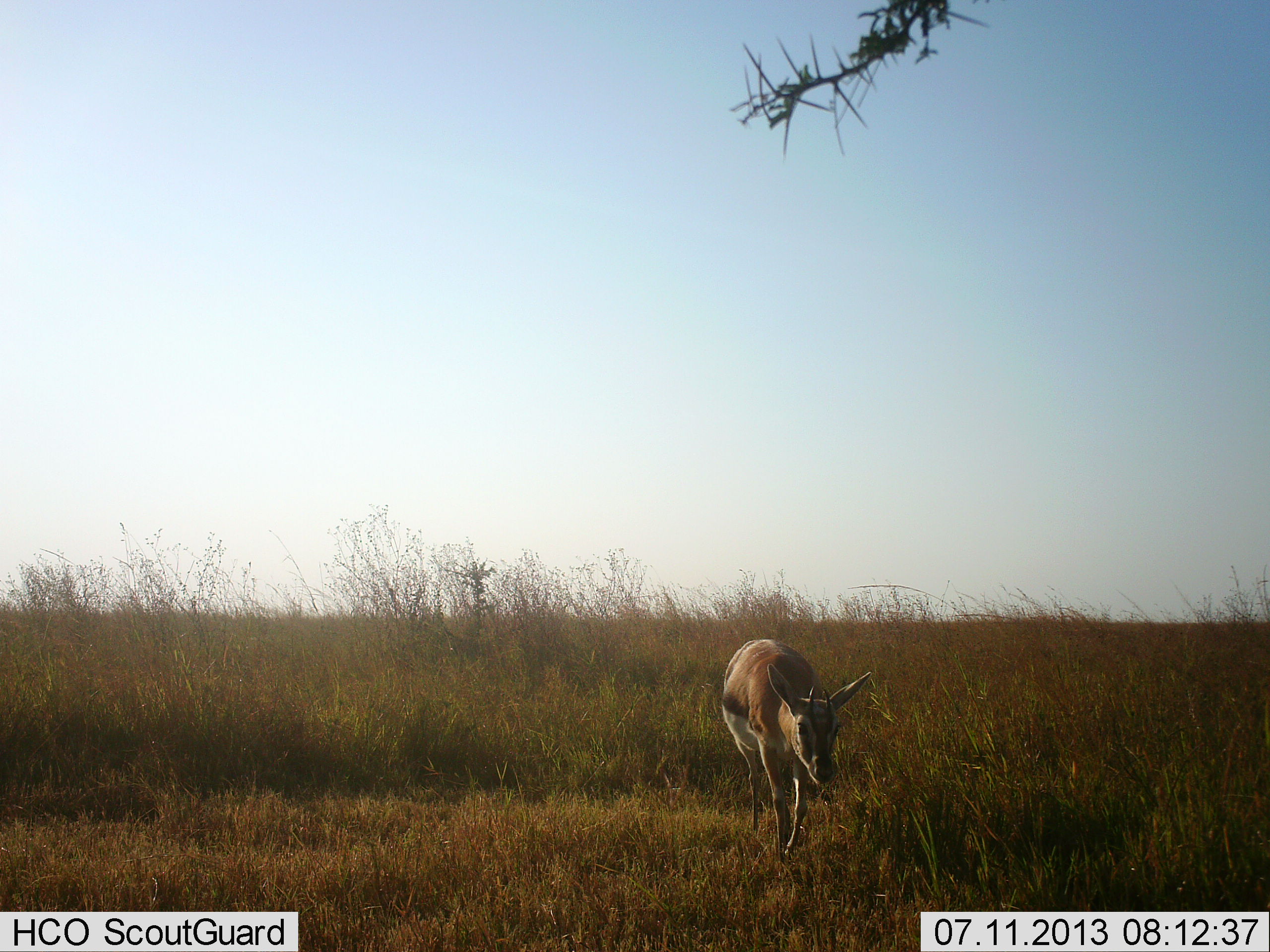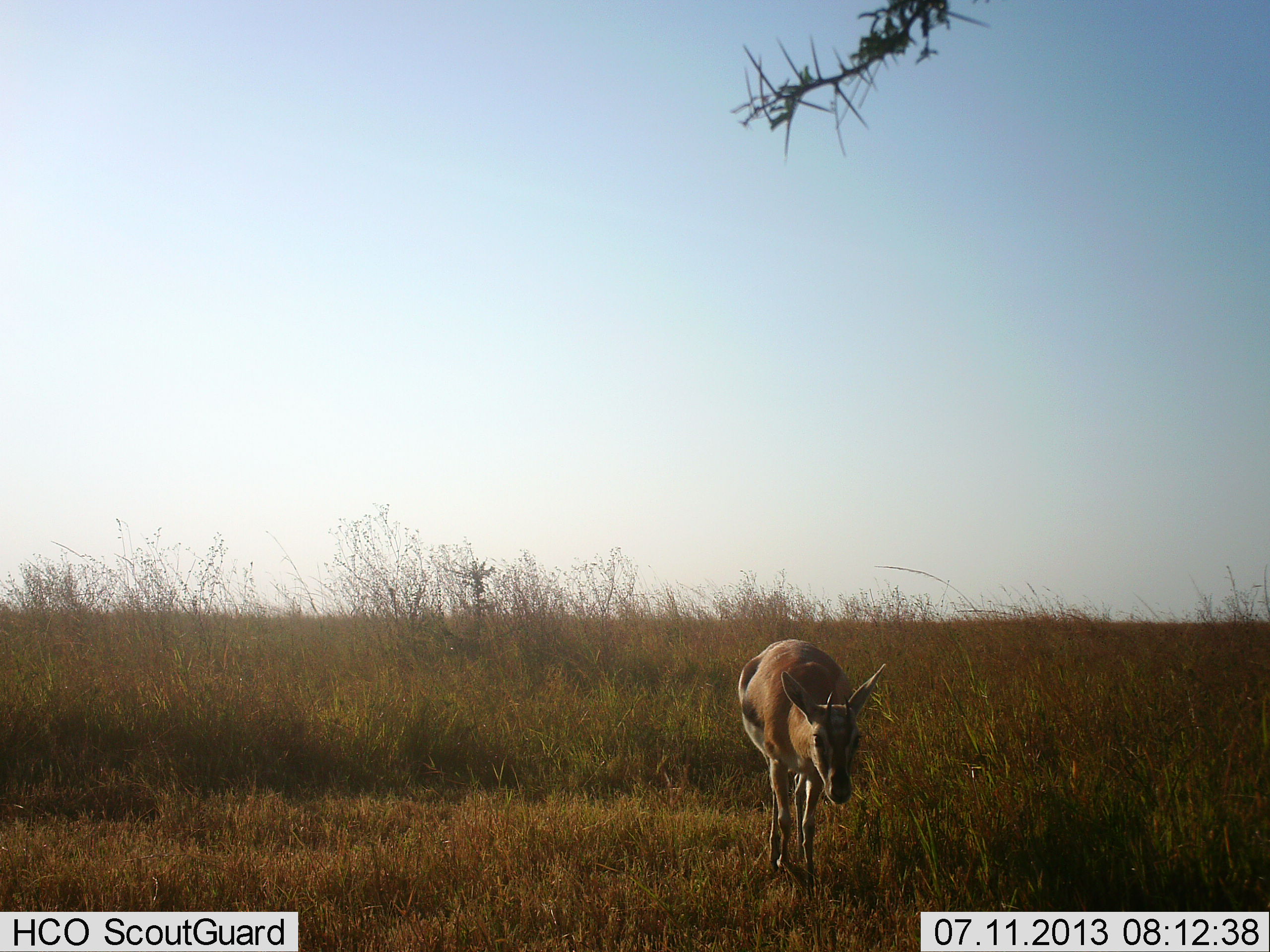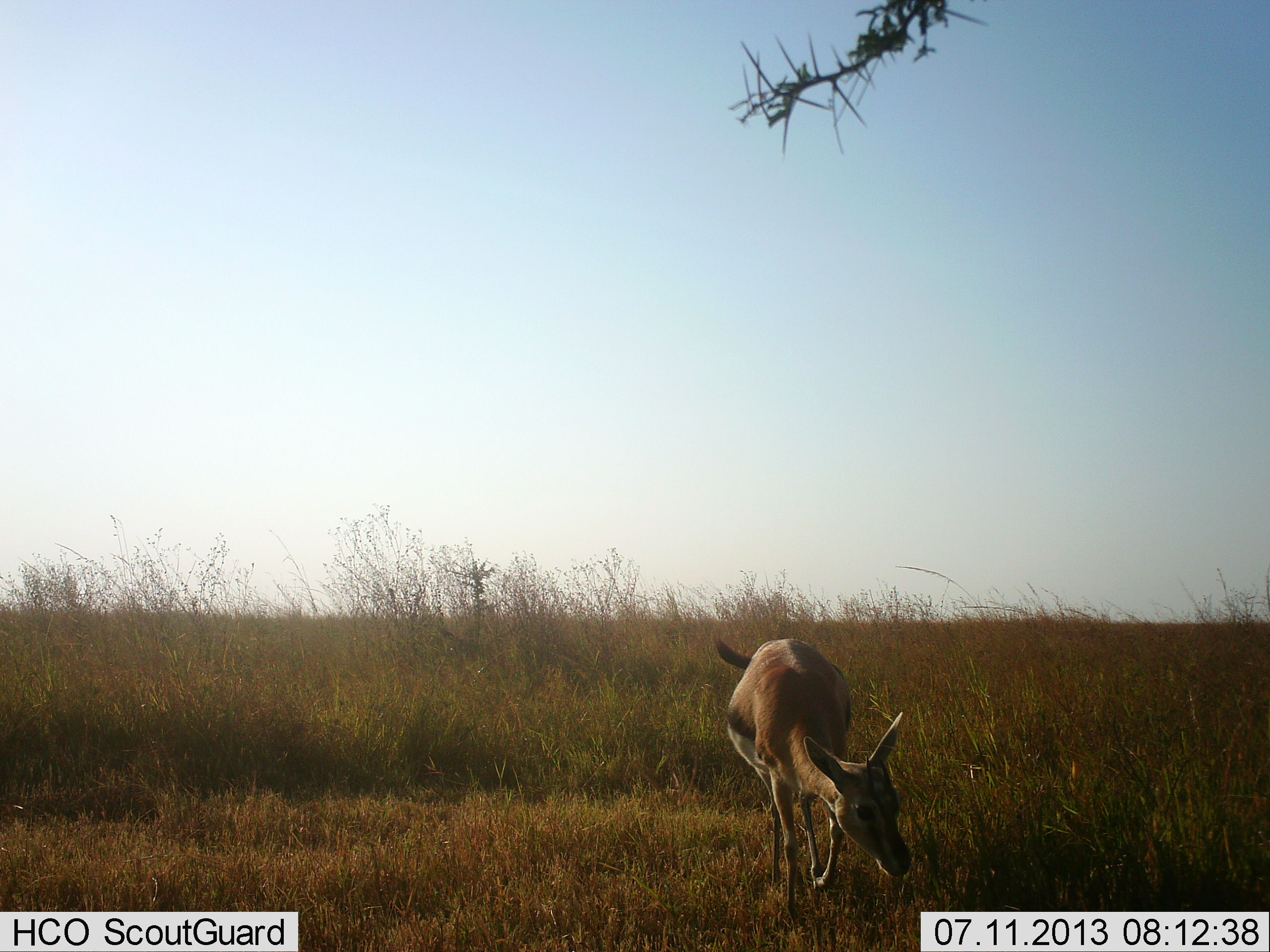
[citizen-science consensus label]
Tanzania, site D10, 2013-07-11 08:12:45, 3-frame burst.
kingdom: Animalia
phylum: Chordata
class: Mammalia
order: Artiodactyla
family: Bovidae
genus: Eudorcas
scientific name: Eudorcas thomsonii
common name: thomson's gazelle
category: gazellethomsons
Gazellethomsons (thomson's gazelle) (Eudorcas thomsonii), count 1. Behavior (volunteer vote fractions): standing 12%, resting 0%, moving 88%, interacting 0%. Young present (vote fraction): 0%. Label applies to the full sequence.